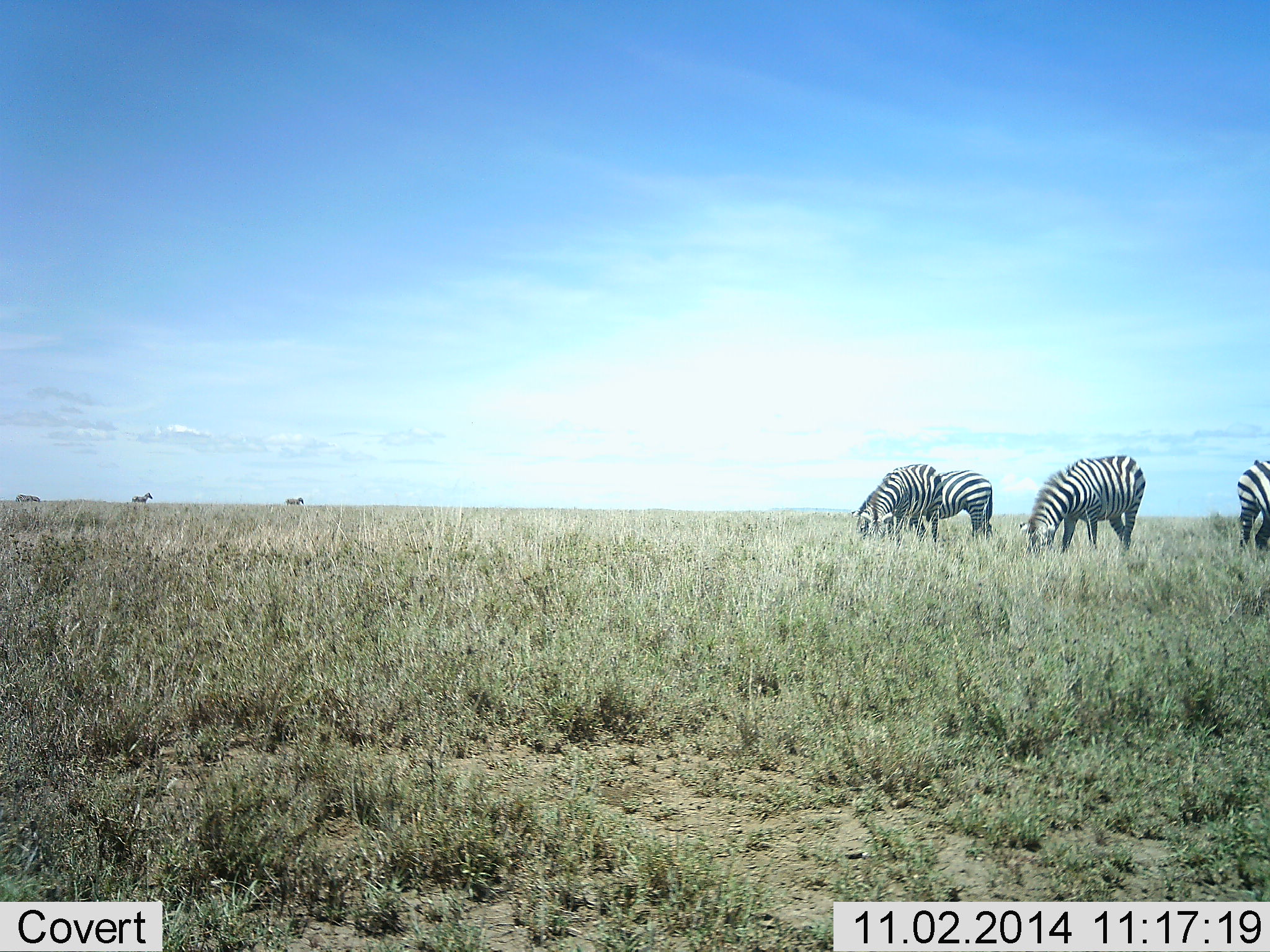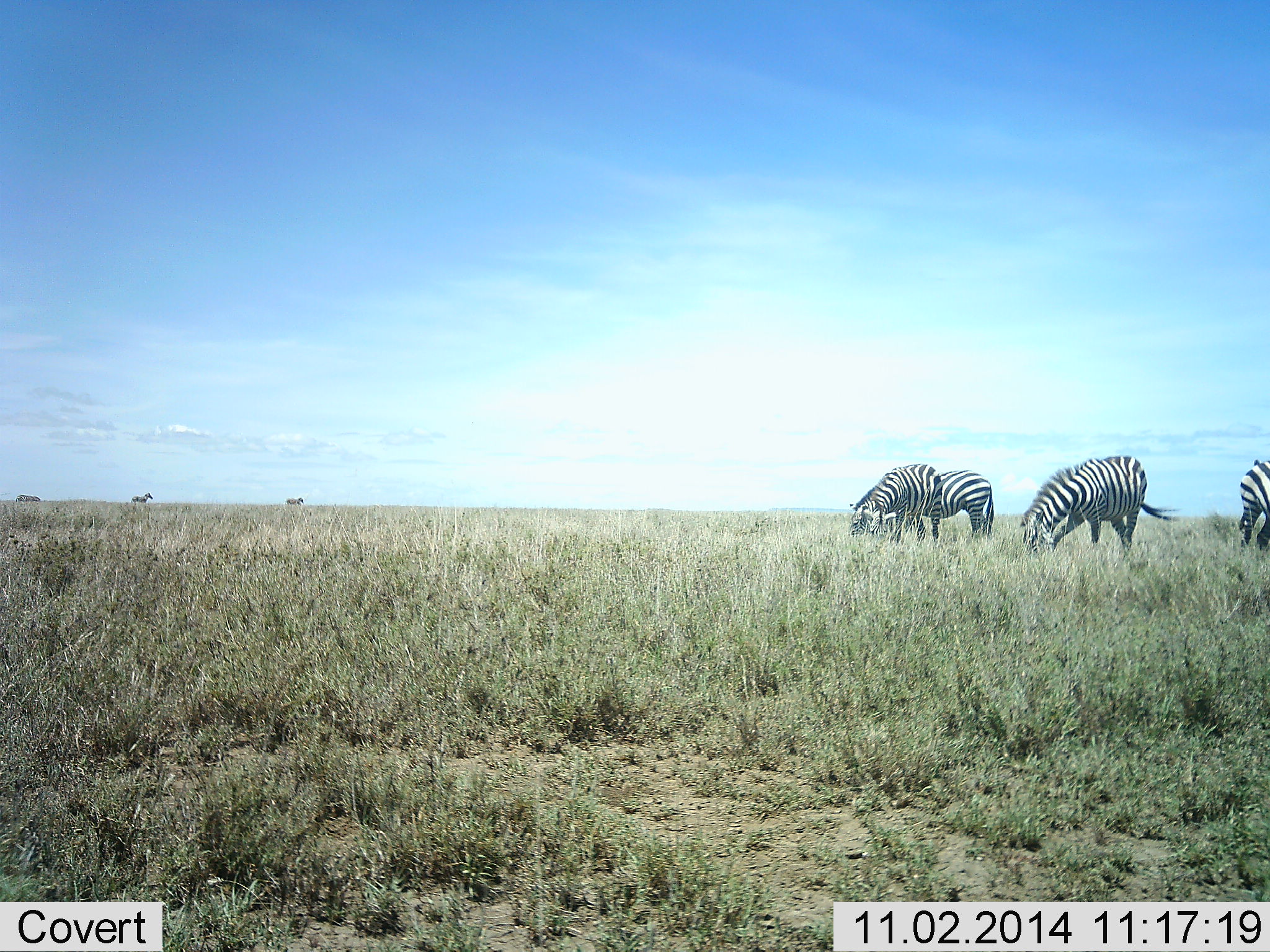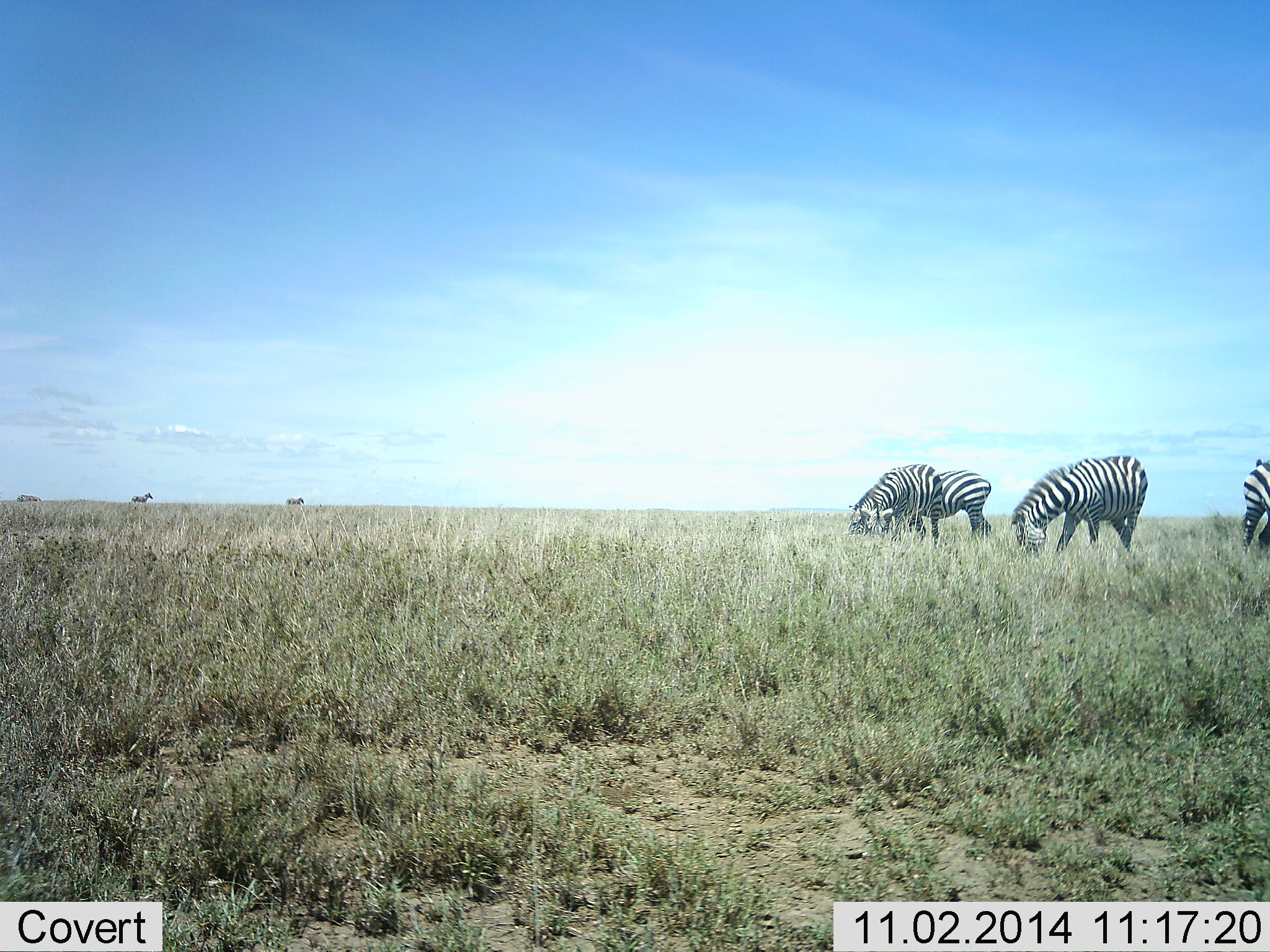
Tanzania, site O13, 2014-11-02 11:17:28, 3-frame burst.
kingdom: Animalia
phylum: Chordata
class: Mammalia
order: Perissodactyla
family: Equidae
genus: Equus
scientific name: Equus quagga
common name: plains zebra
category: zebra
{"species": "zebra (plains zebra) (Equus quagga)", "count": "6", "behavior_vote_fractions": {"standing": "56%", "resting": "0%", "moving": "22%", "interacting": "0%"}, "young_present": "0%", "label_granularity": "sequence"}